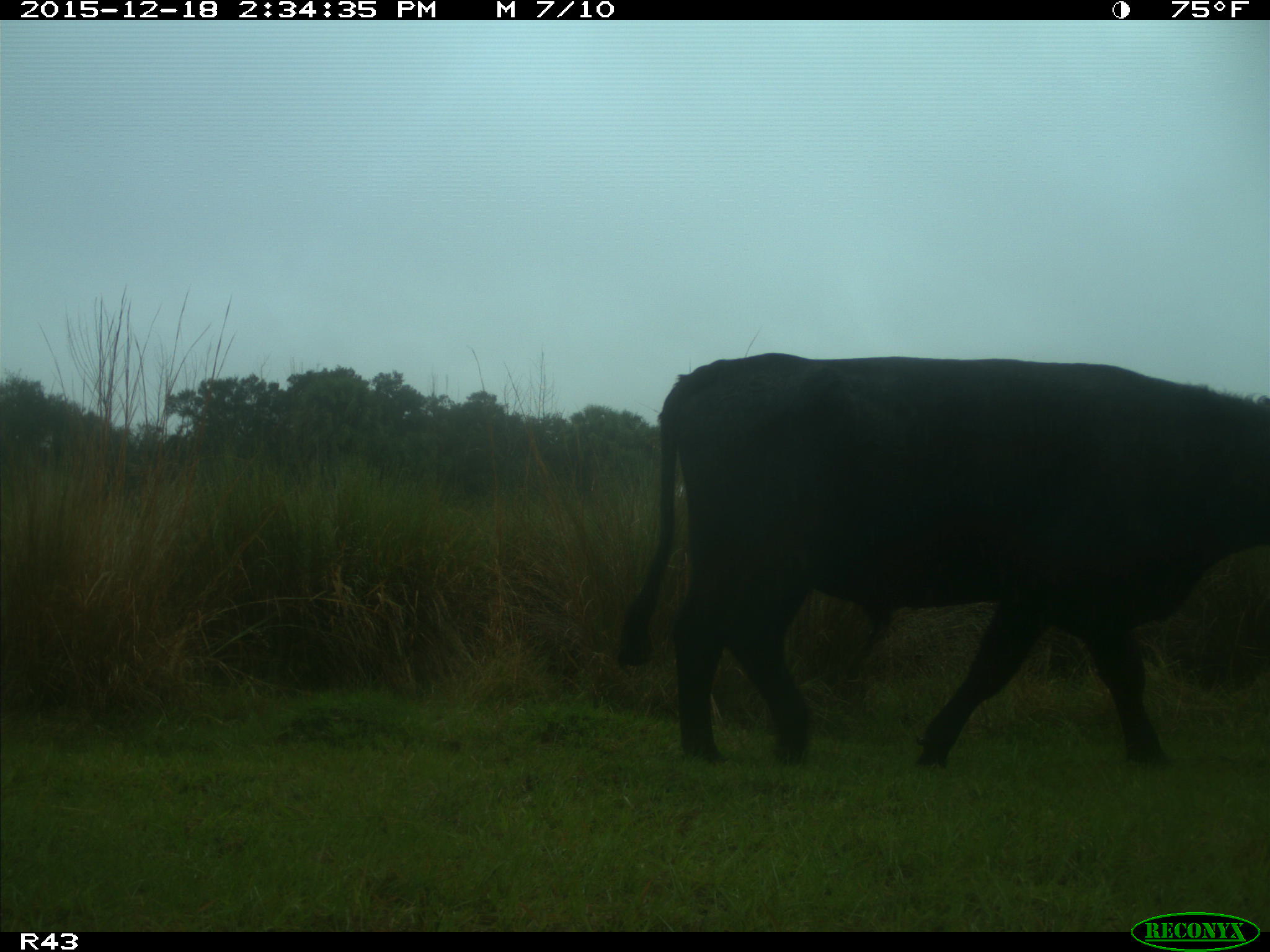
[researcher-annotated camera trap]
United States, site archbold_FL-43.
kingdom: Animalia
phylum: Chordata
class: Mammalia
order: Artiodactyla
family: Bovidae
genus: Bos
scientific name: Bos taurus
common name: domestic cow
Bos taurus (domestic cow).